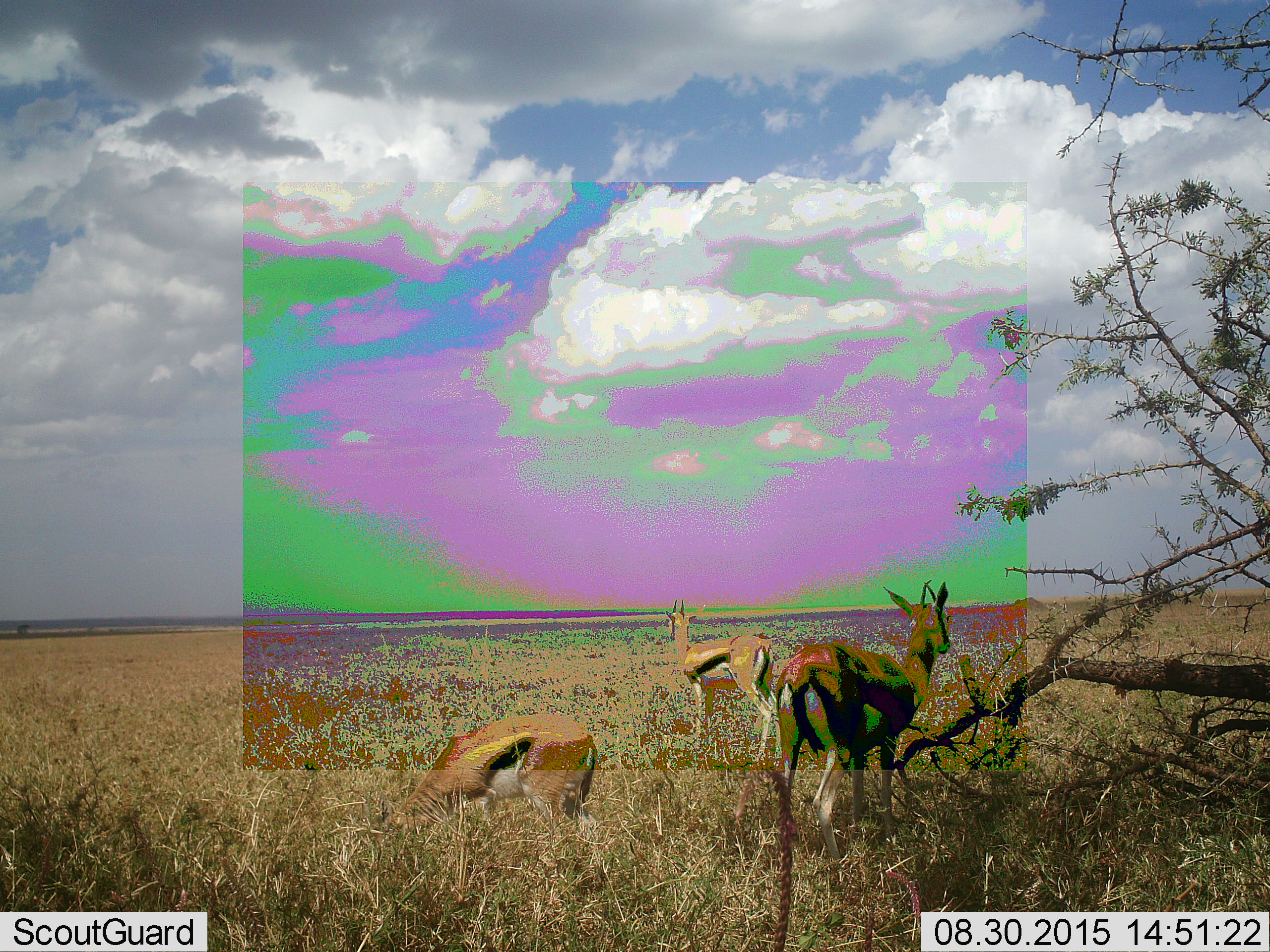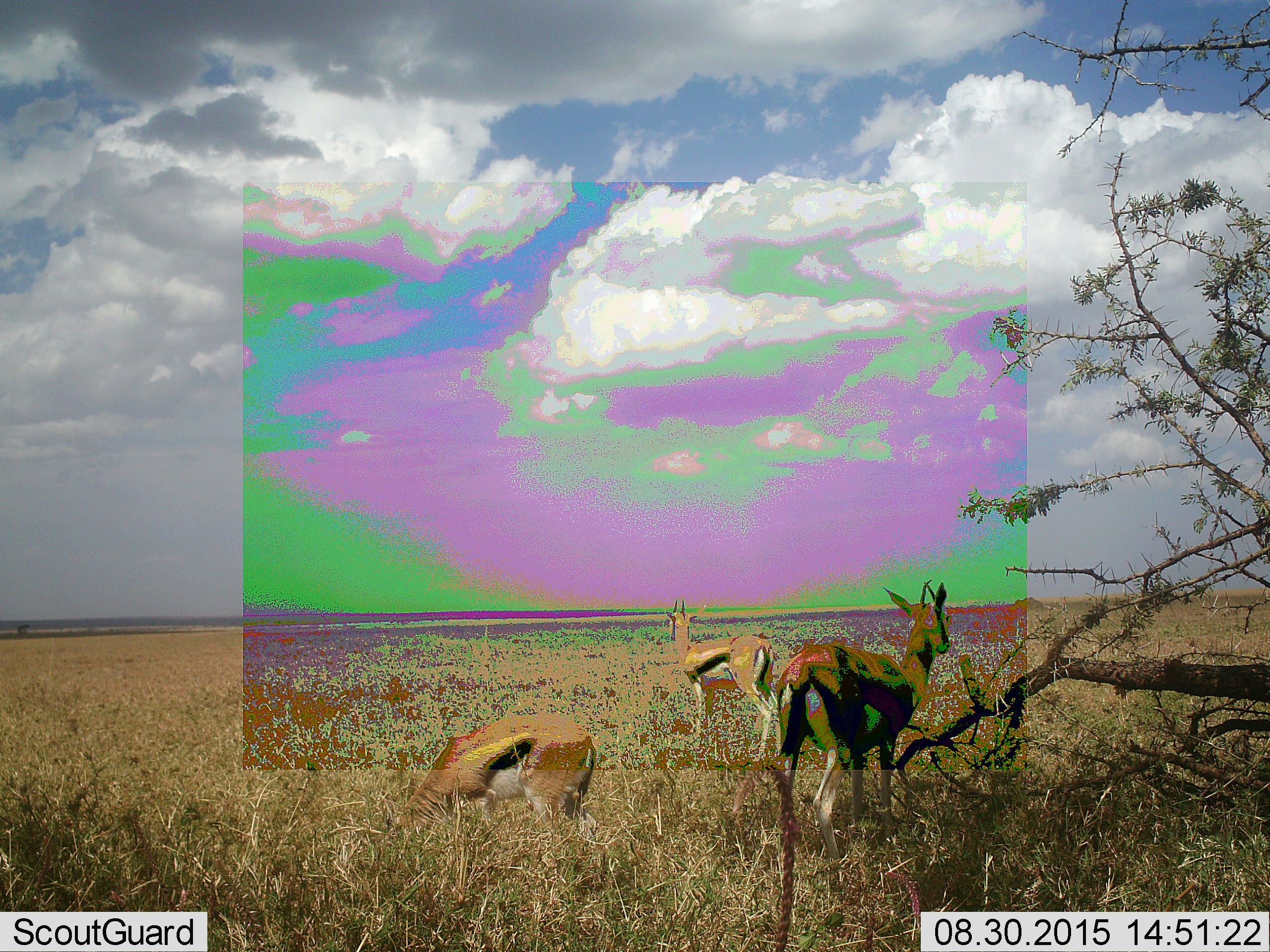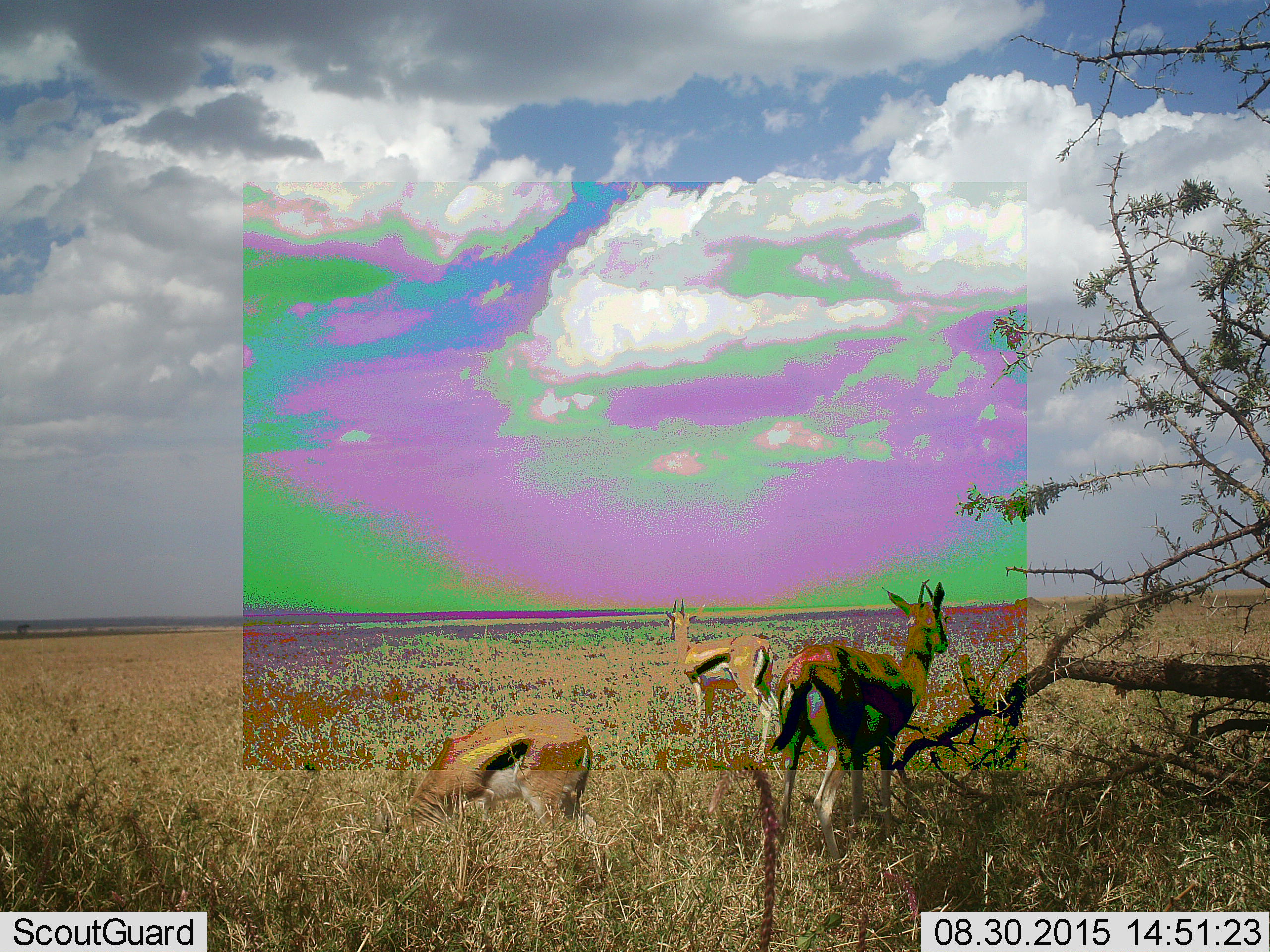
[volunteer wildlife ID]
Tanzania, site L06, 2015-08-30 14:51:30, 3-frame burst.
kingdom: Animalia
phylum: Chordata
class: Mammalia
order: Artiodactyla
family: Bovidae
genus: Eudorcas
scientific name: Eudorcas thomsonii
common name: thomson's gazelle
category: gazellethomsons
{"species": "gazellethomsons (thomson's gazelle) (Eudorcas thomsonii)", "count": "3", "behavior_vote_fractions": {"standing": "100%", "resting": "0%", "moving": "0%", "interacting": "0%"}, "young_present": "0%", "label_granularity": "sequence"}